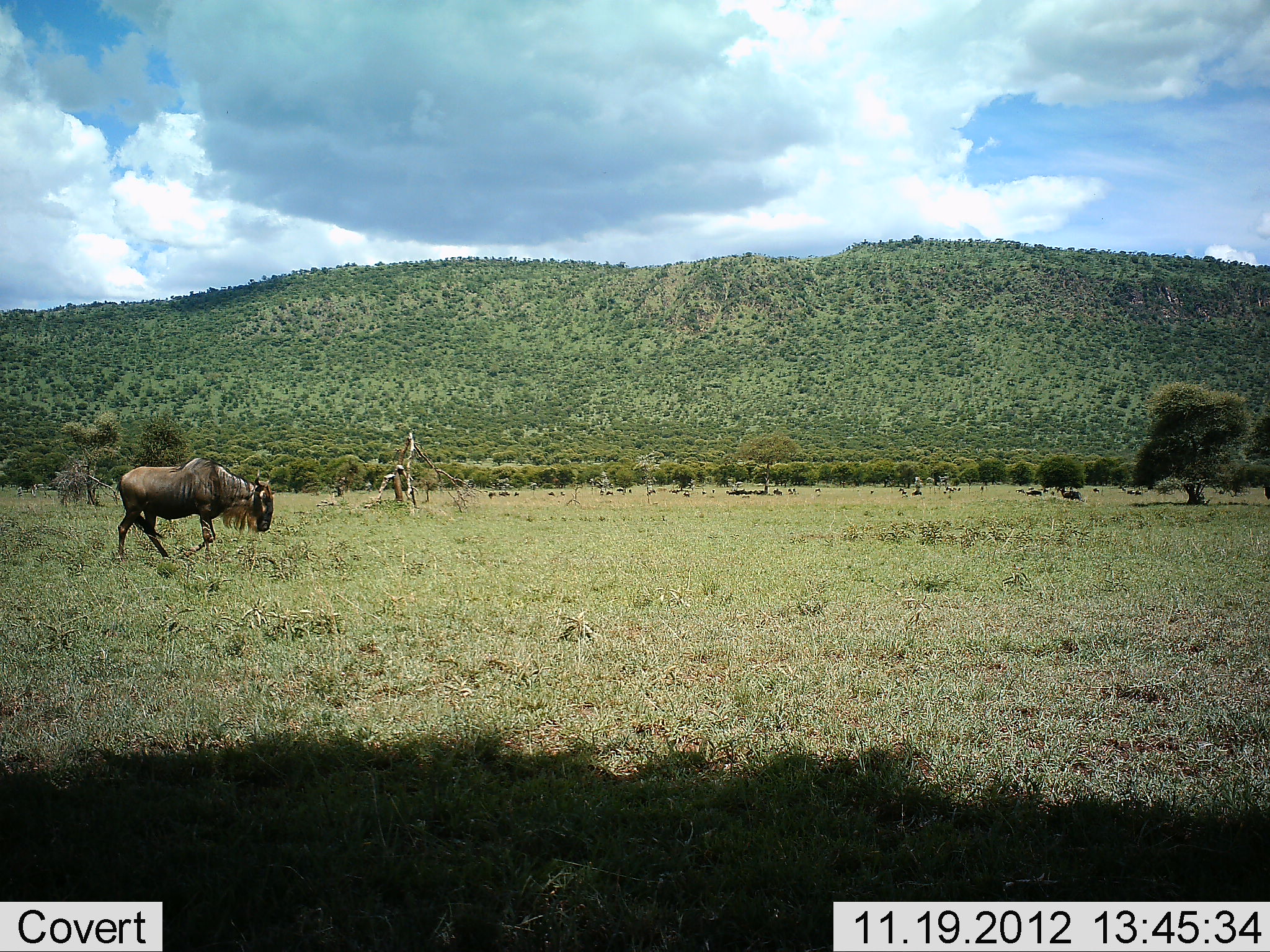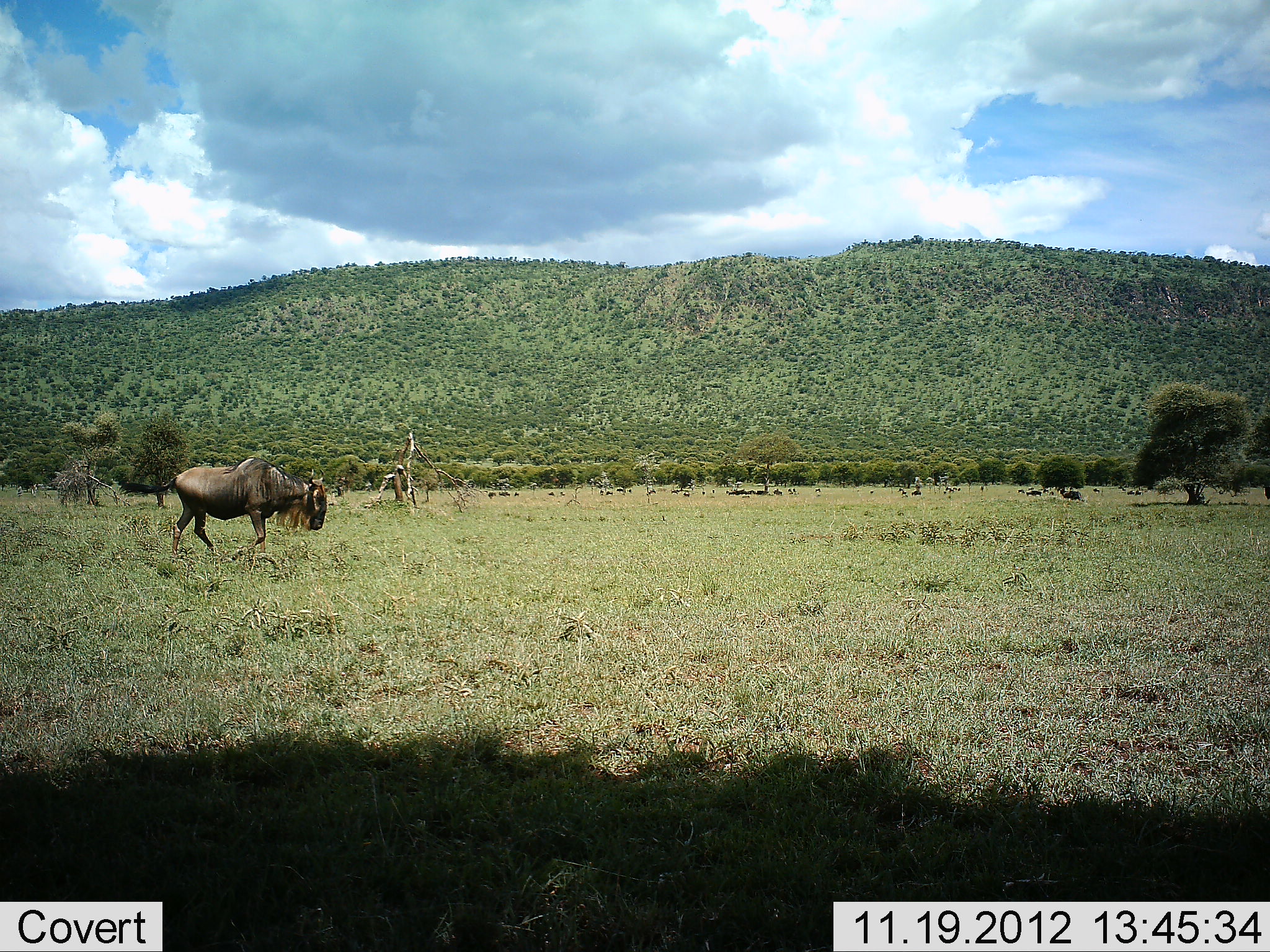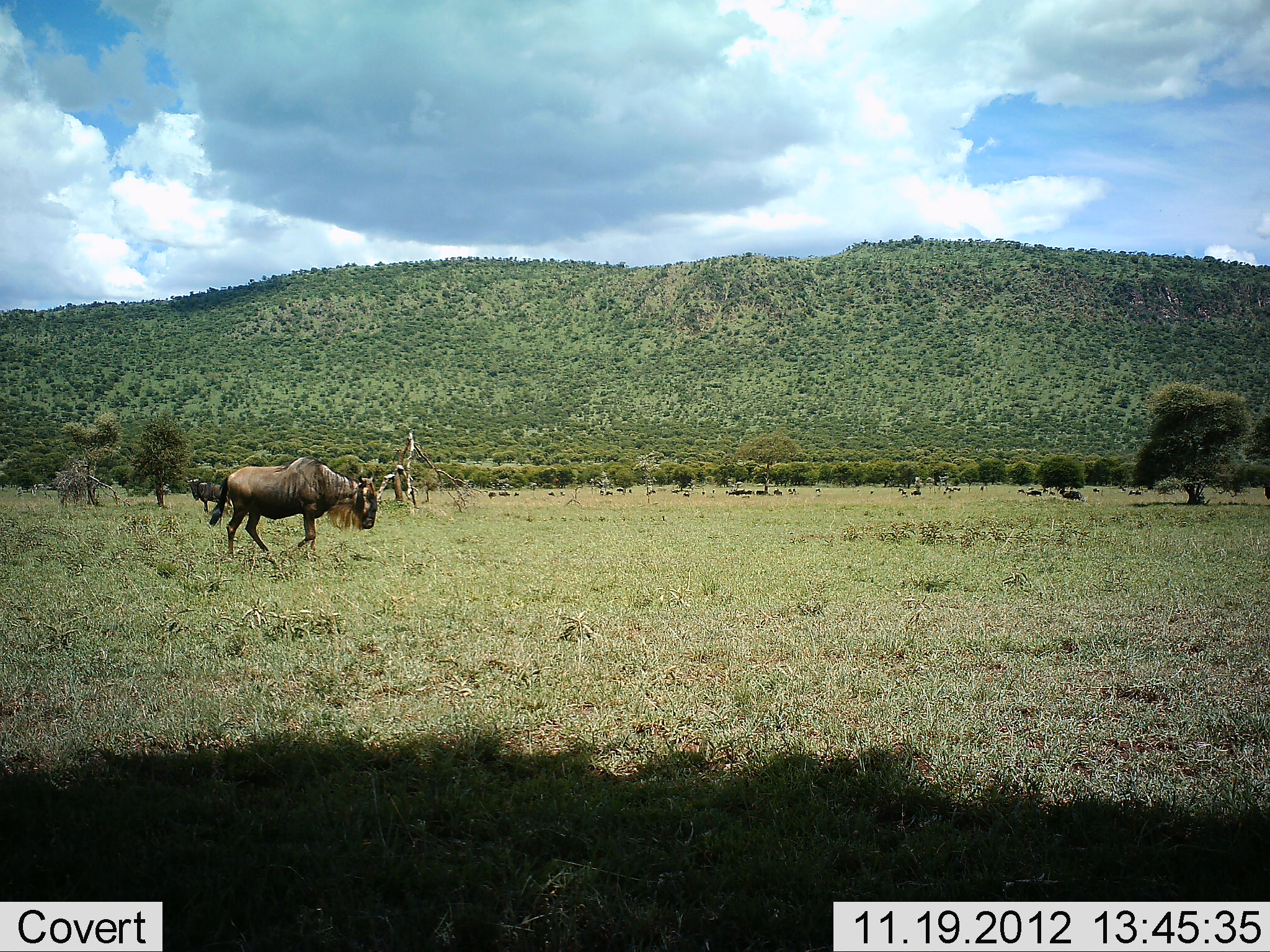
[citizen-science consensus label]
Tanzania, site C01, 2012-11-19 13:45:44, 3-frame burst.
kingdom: Animalia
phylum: Chordata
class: Mammalia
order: Artiodactyla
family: Bovidae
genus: Connochaetes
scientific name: Connochaetes taurinus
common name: blue wildebeest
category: wildebeest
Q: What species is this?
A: Wildebeest (blue wildebeest) (Connochaetes taurinus).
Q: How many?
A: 1.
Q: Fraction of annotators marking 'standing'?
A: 17%.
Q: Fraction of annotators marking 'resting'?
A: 17%.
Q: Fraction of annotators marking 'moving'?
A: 89%.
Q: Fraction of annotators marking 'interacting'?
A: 0%.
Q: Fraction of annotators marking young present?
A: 0%.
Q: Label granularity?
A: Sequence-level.